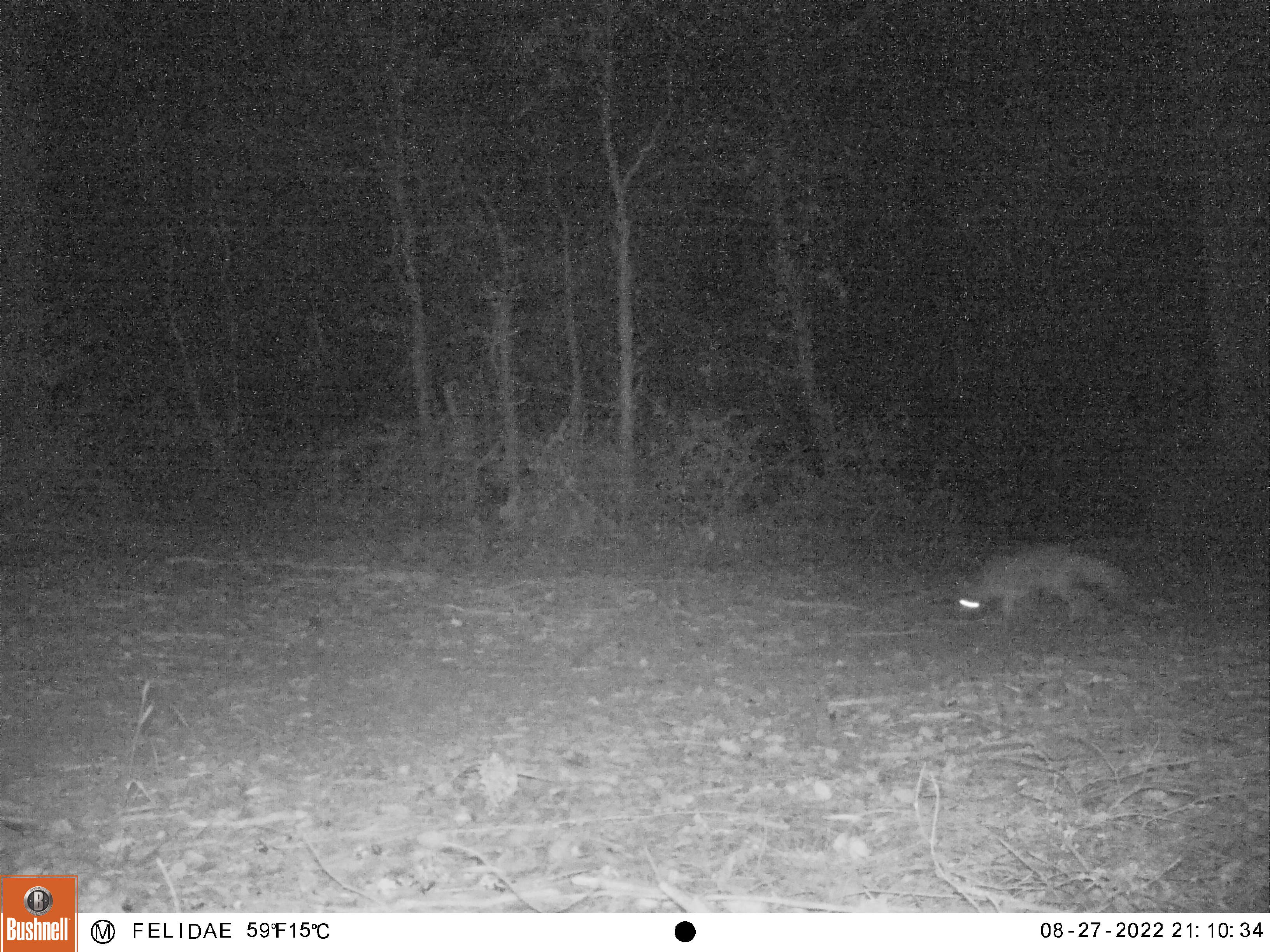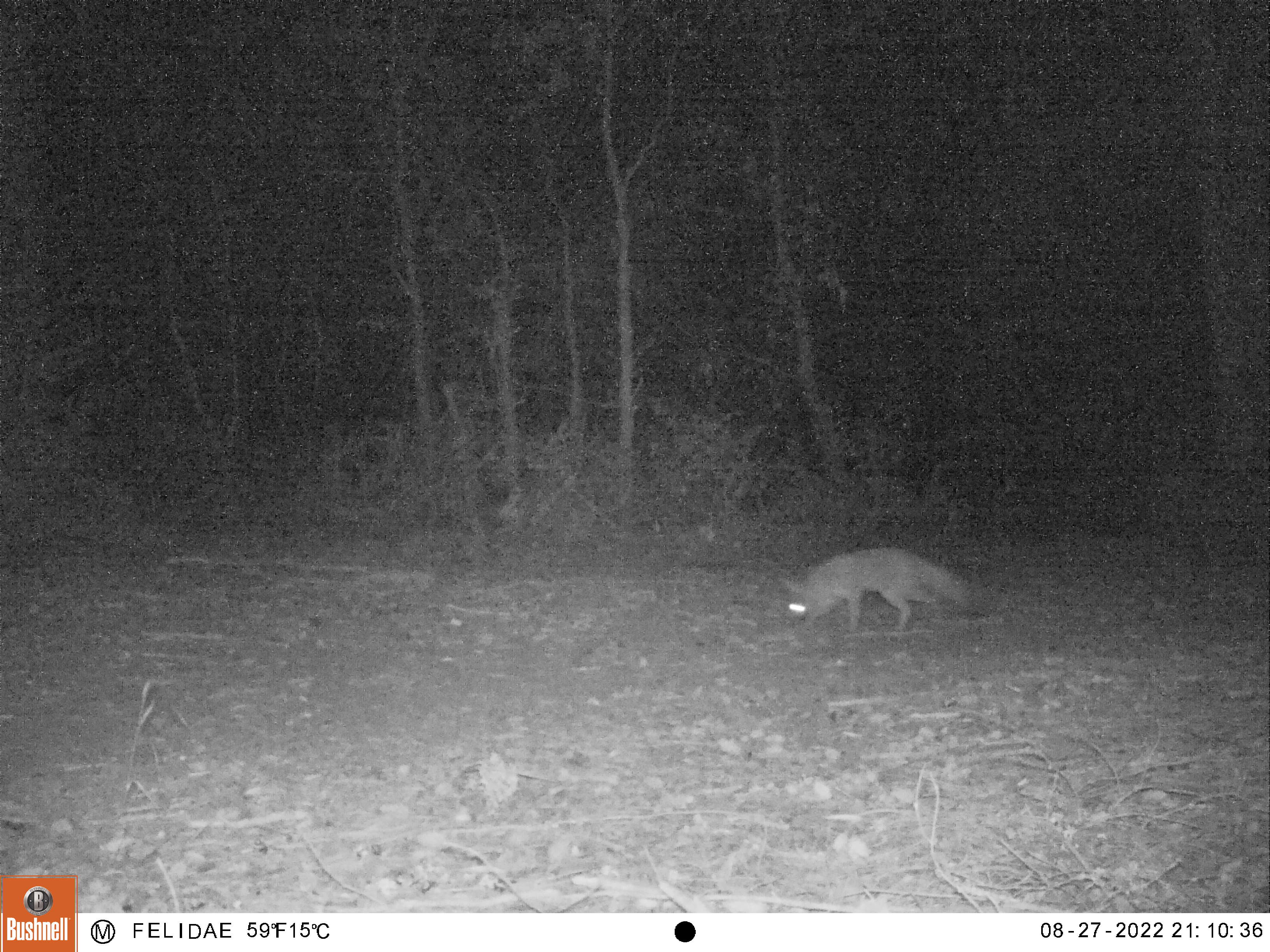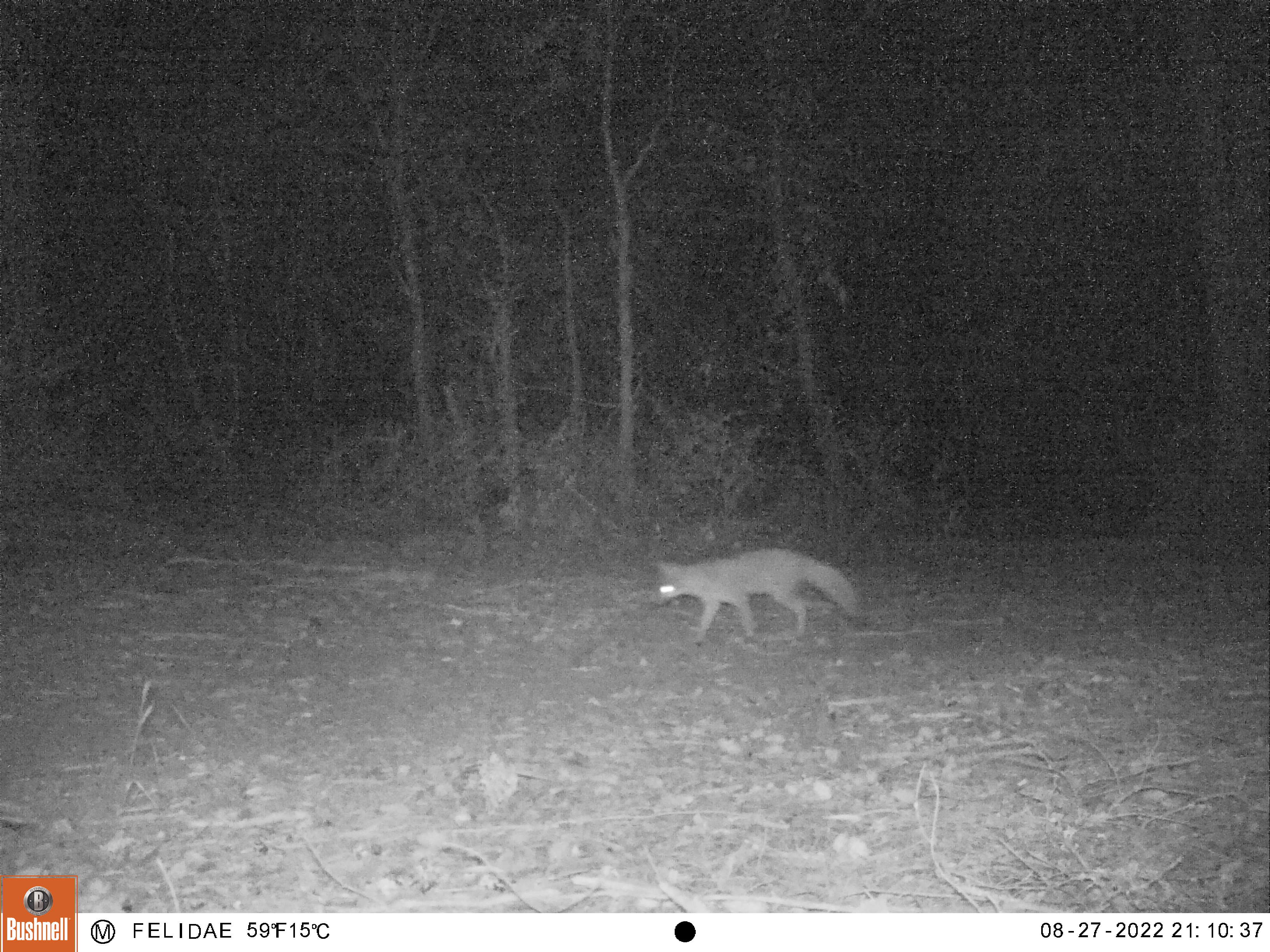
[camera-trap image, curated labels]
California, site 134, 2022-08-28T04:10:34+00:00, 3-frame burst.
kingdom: Animalia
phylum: Chordata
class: Mammalia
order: Carnivora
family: Canidae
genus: Urocyon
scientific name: Urocyon cinereoargenteus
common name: gray fox